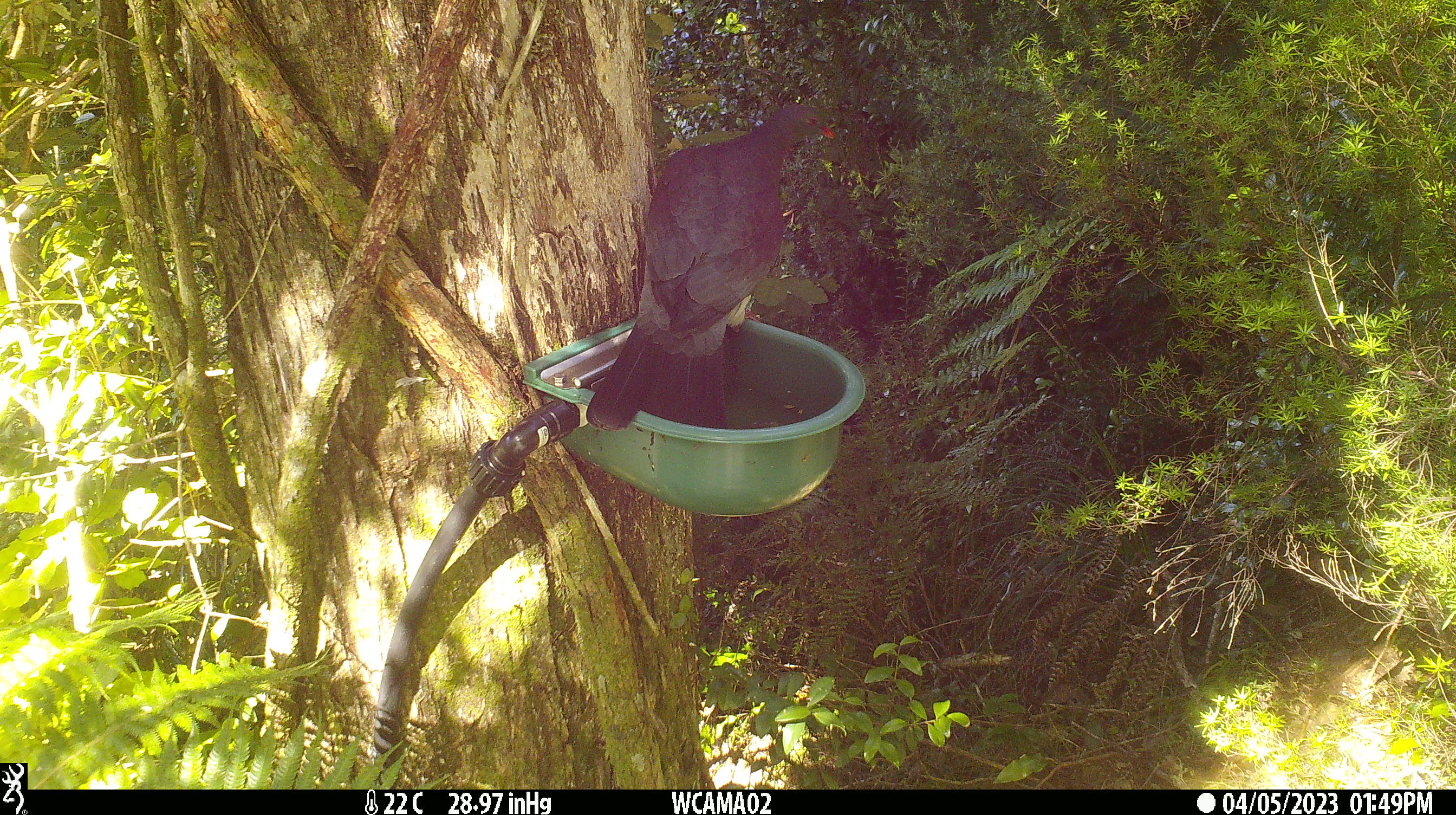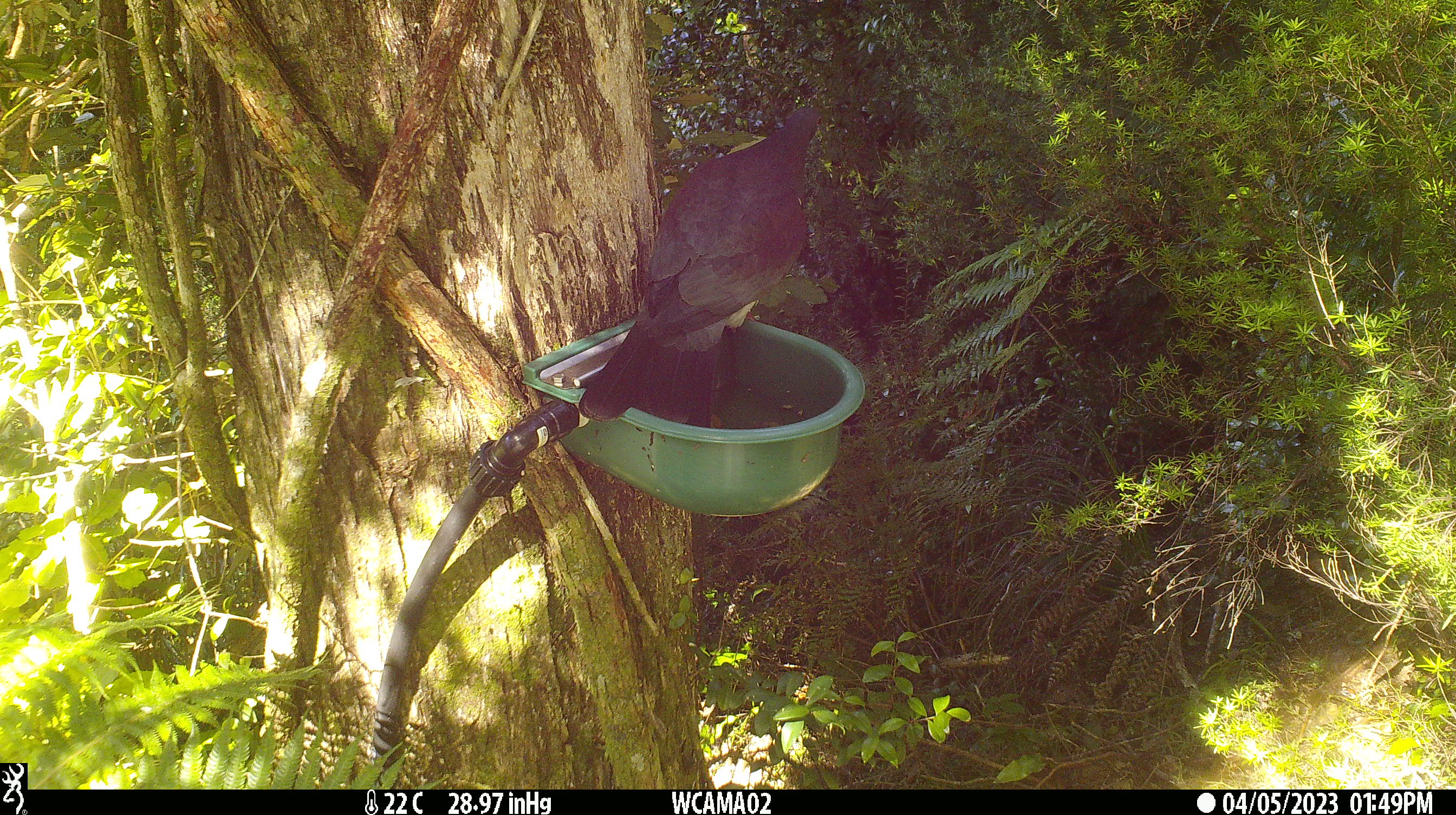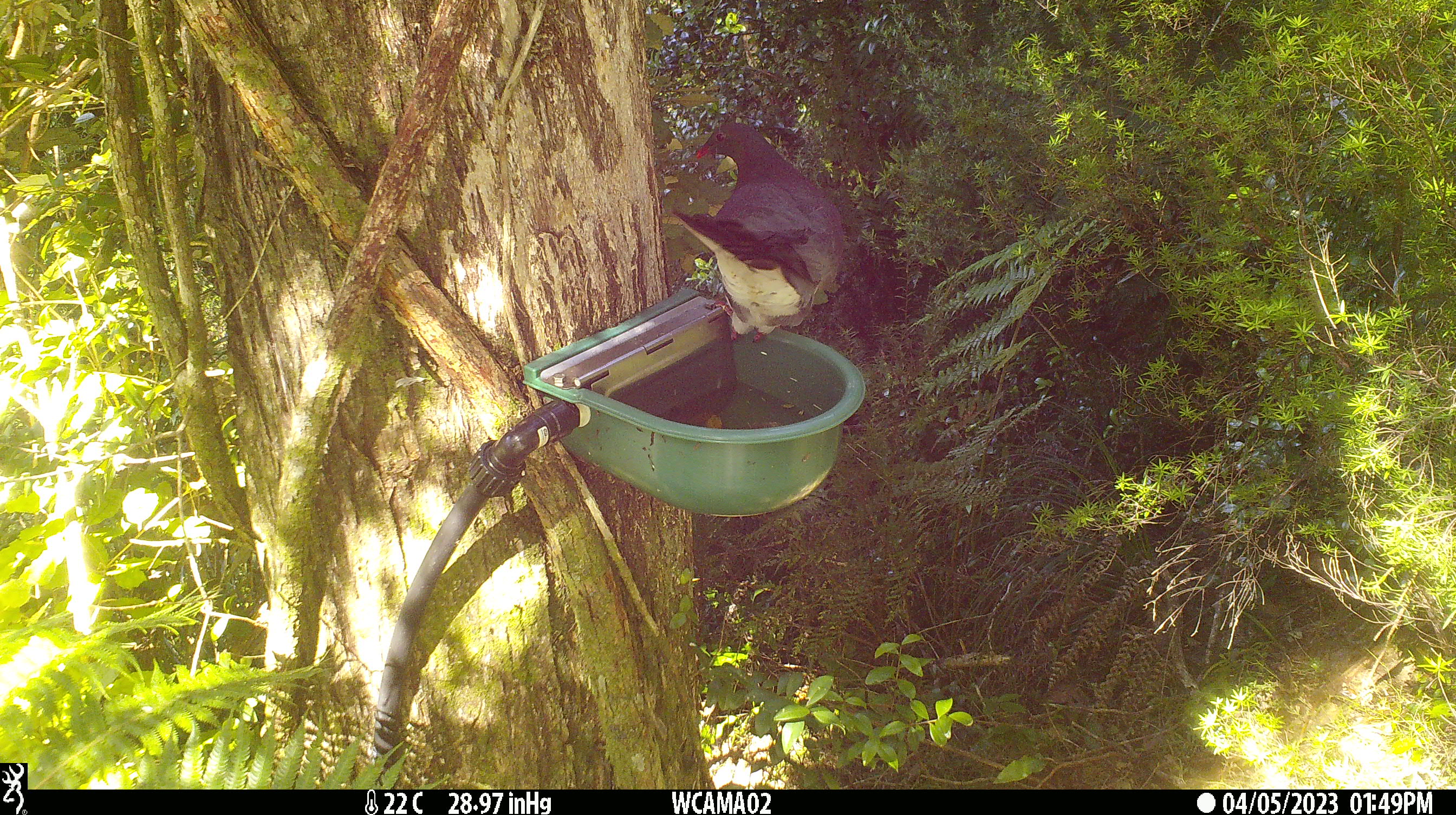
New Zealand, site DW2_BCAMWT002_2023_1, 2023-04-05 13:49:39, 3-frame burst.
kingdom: Animalia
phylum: Chordata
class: Aves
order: Columbiformes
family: Columbidae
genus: Hemiphaga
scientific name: Hemiphaga novaeseelandiae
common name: new zealand pigeon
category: kereru